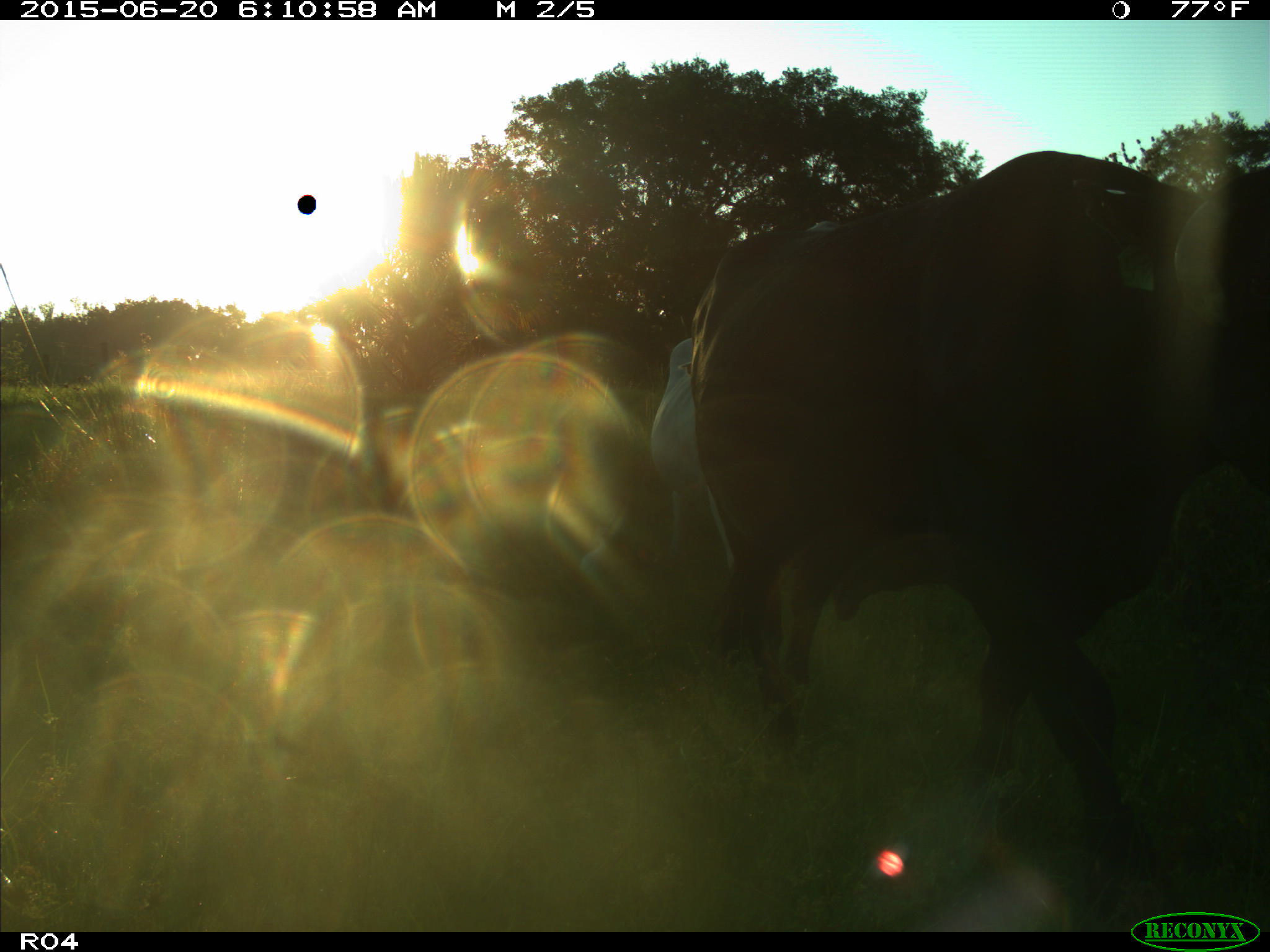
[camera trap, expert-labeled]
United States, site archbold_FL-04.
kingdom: Animalia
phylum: Chordata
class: Mammalia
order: Artiodactyla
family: Bovidae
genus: Bos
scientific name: Bos taurus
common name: domestic cow